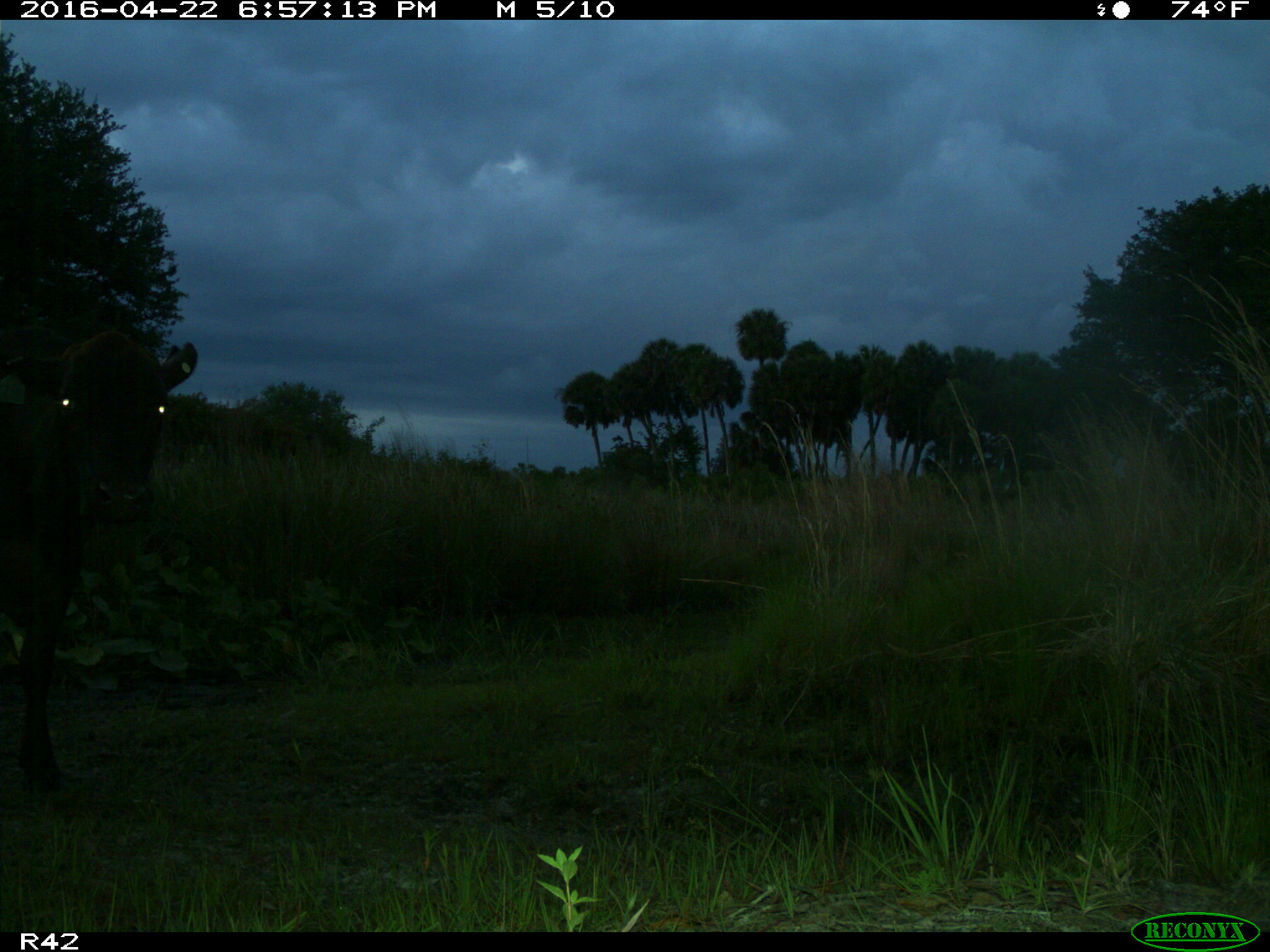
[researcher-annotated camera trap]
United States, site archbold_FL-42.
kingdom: Animalia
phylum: Chordata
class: Mammalia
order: Artiodactyla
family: Bovidae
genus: Bos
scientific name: Bos taurus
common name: domestic cow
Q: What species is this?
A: Bos taurus (domestic cow).